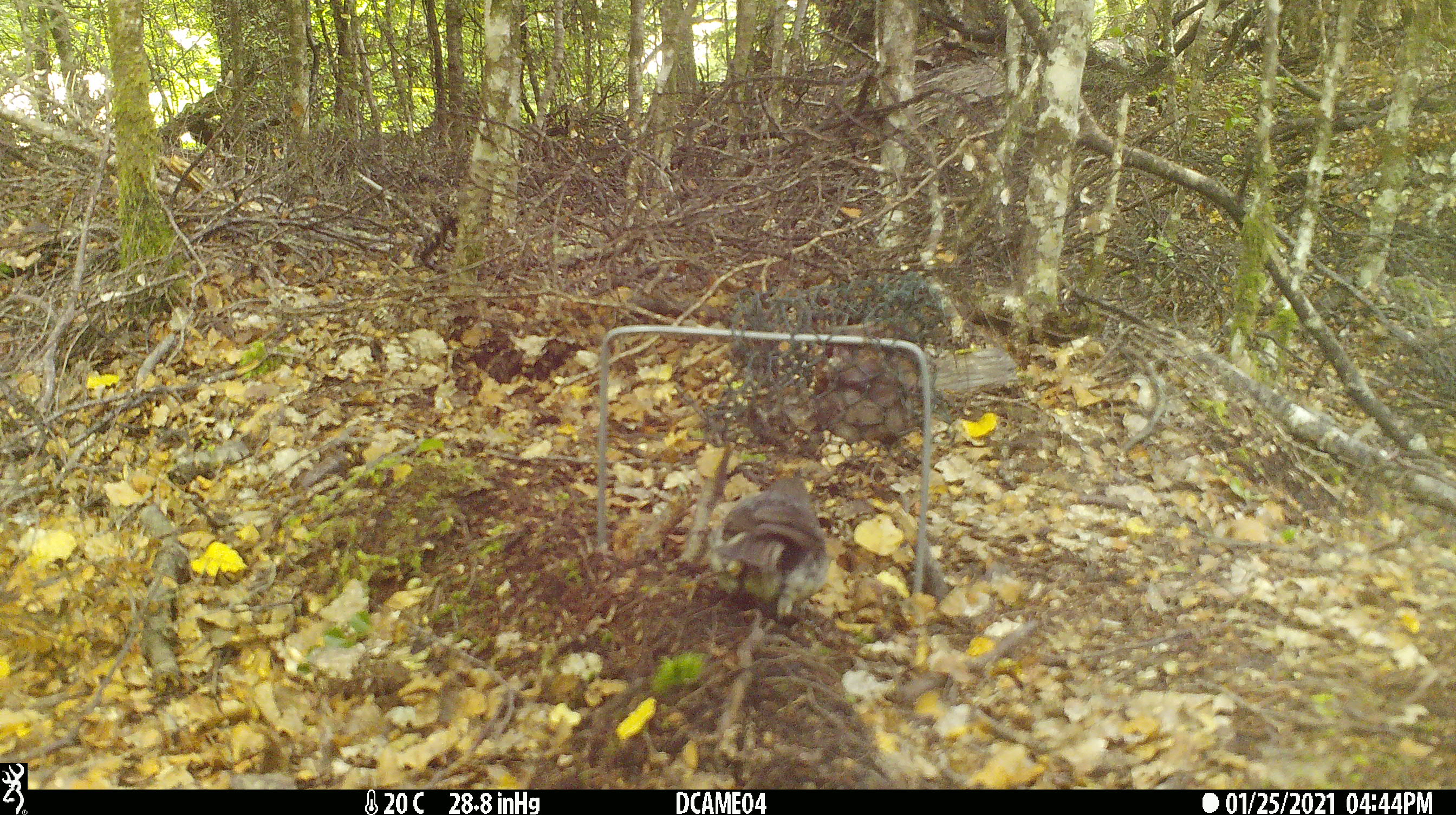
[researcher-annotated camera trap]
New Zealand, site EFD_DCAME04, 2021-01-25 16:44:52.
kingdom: Animalia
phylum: Chordata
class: Aves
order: Passeriformes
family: Petroicidae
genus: Petroica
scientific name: Petroica australis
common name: new zealand robin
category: robin